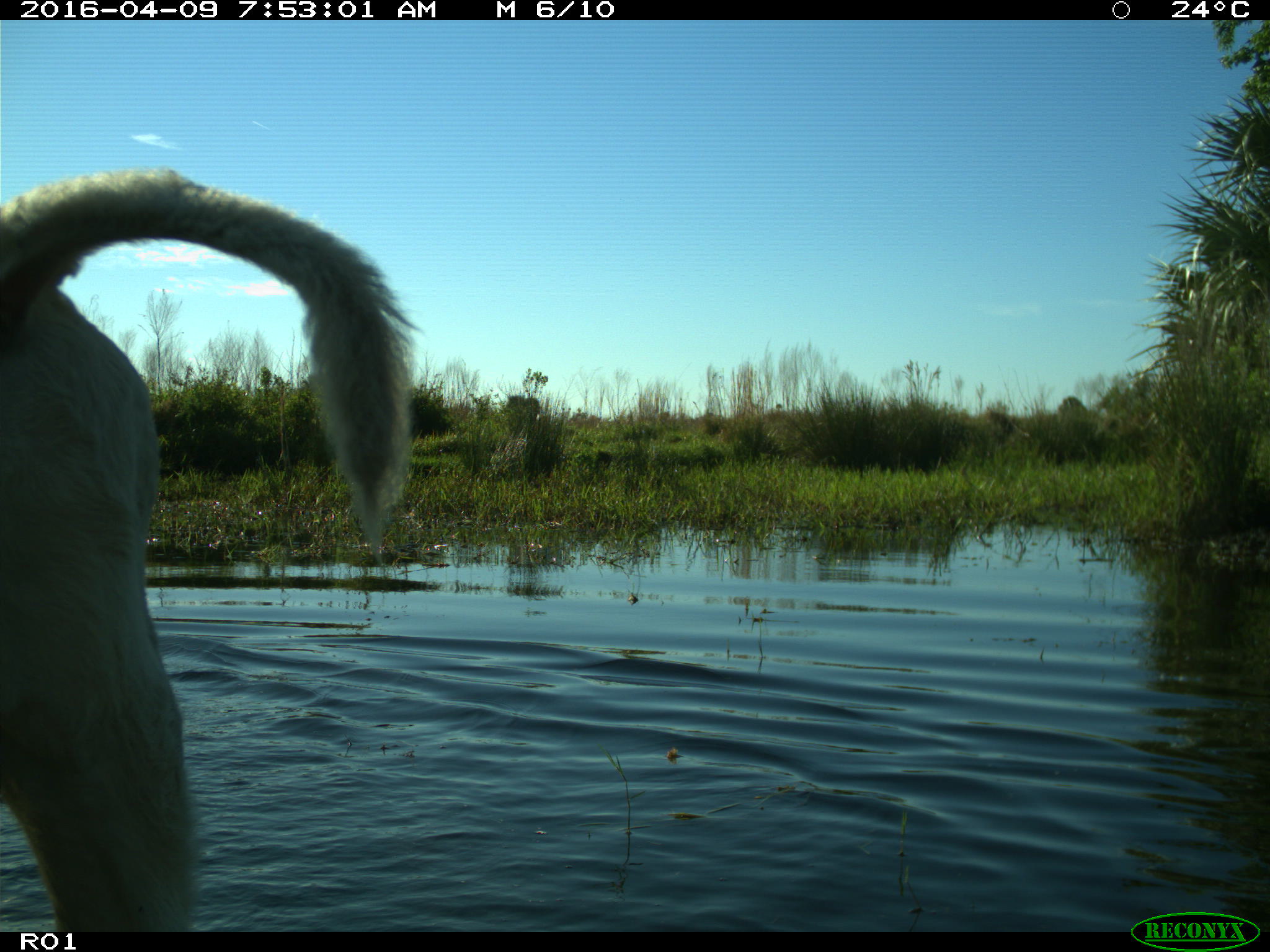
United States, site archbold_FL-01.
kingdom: Animalia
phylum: Chordata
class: Mammalia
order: Artiodactyla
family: Bovidae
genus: Bos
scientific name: Bos taurus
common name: domestic cow